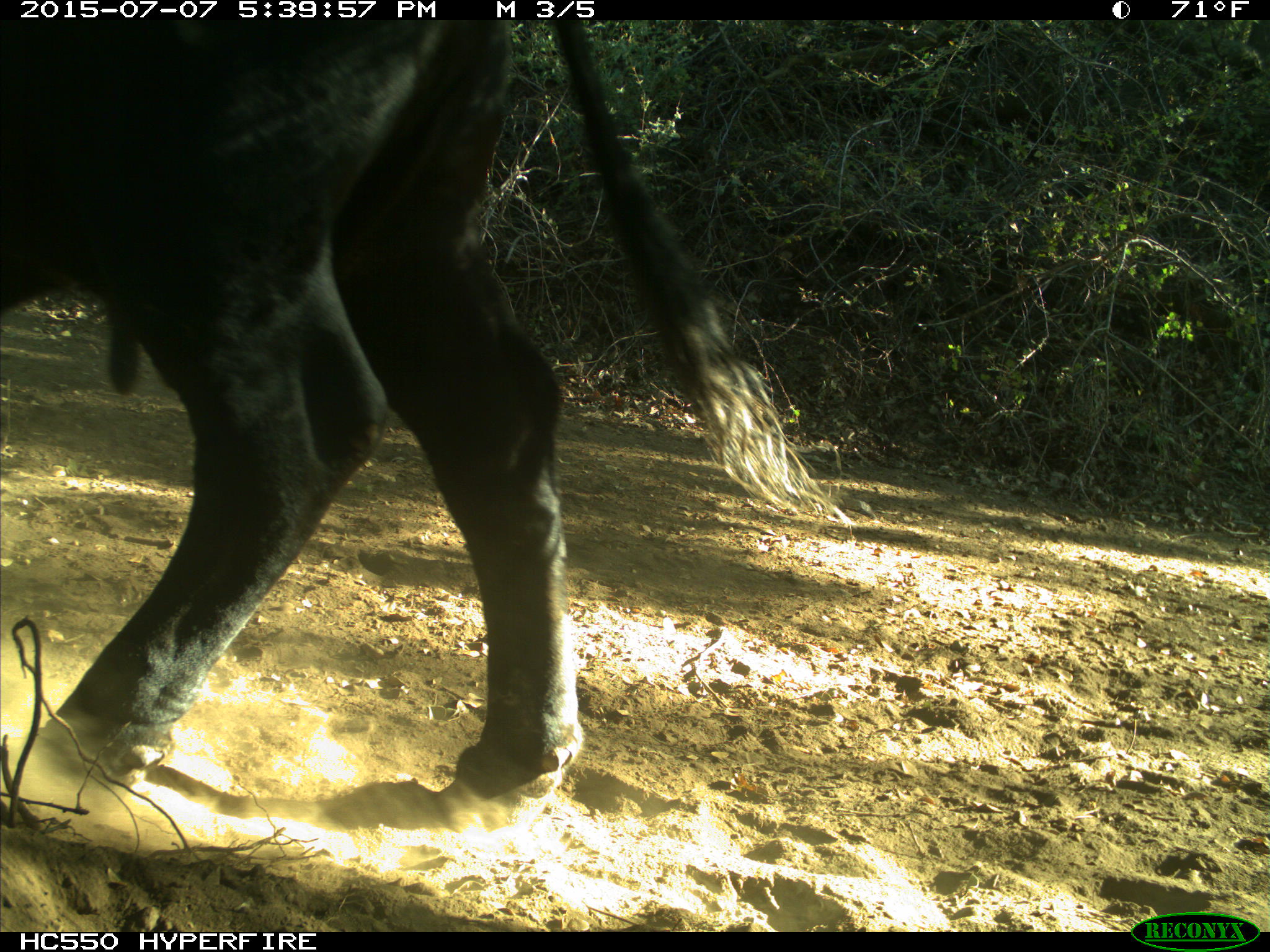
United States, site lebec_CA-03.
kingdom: Animalia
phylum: Chordata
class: Mammalia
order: Artiodactyla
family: Bovidae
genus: Bos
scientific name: Bos taurus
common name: domestic cow